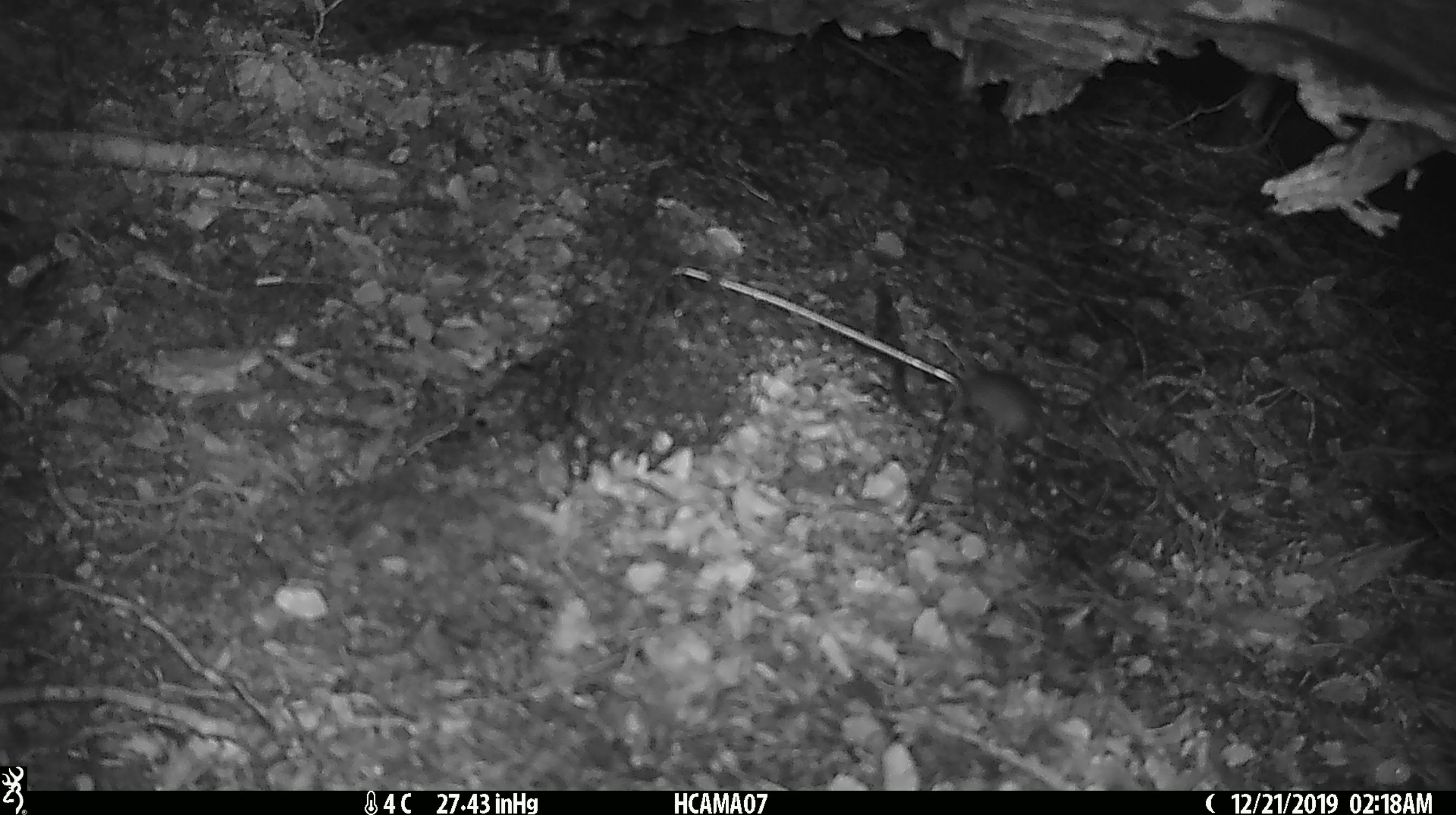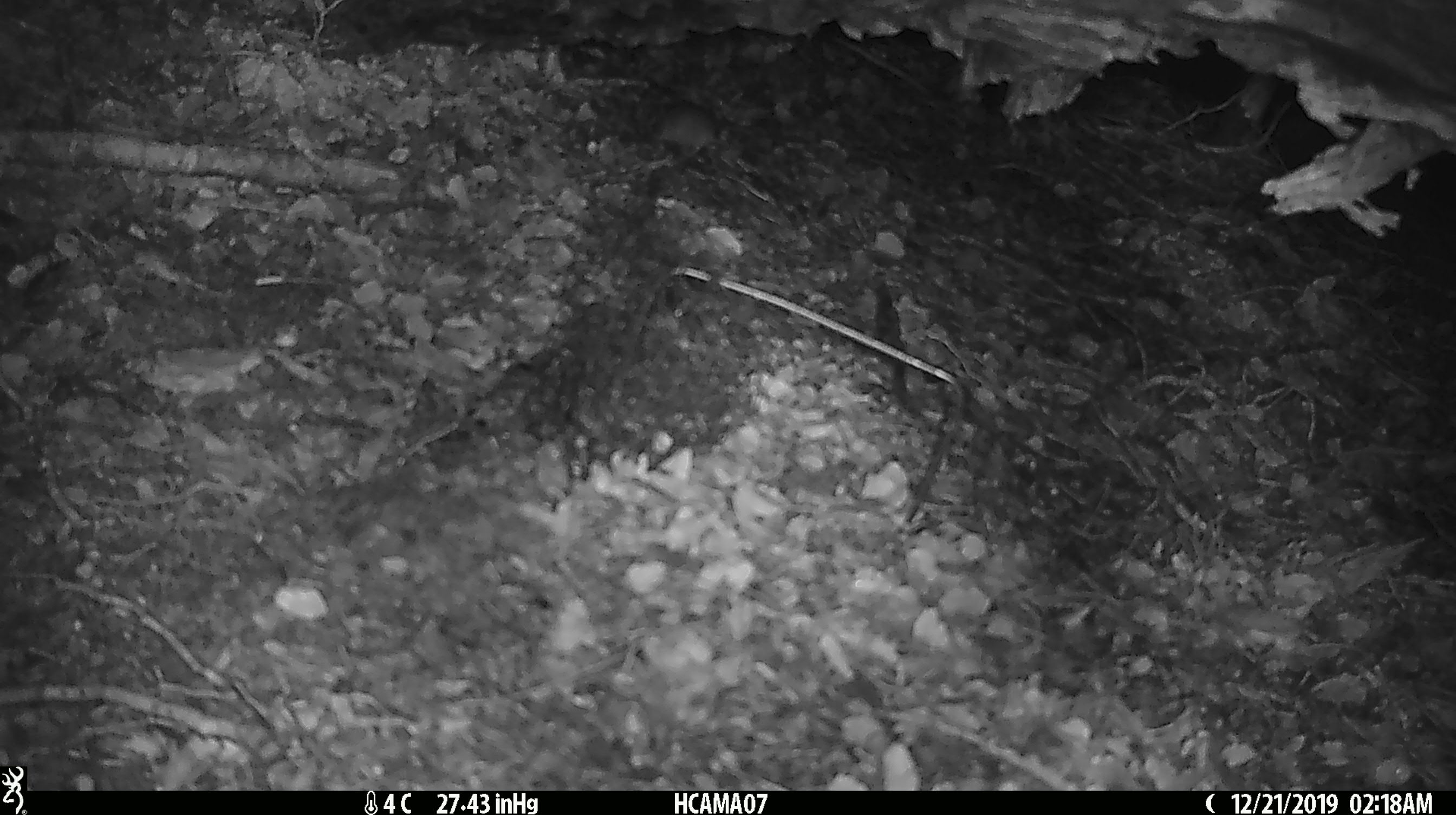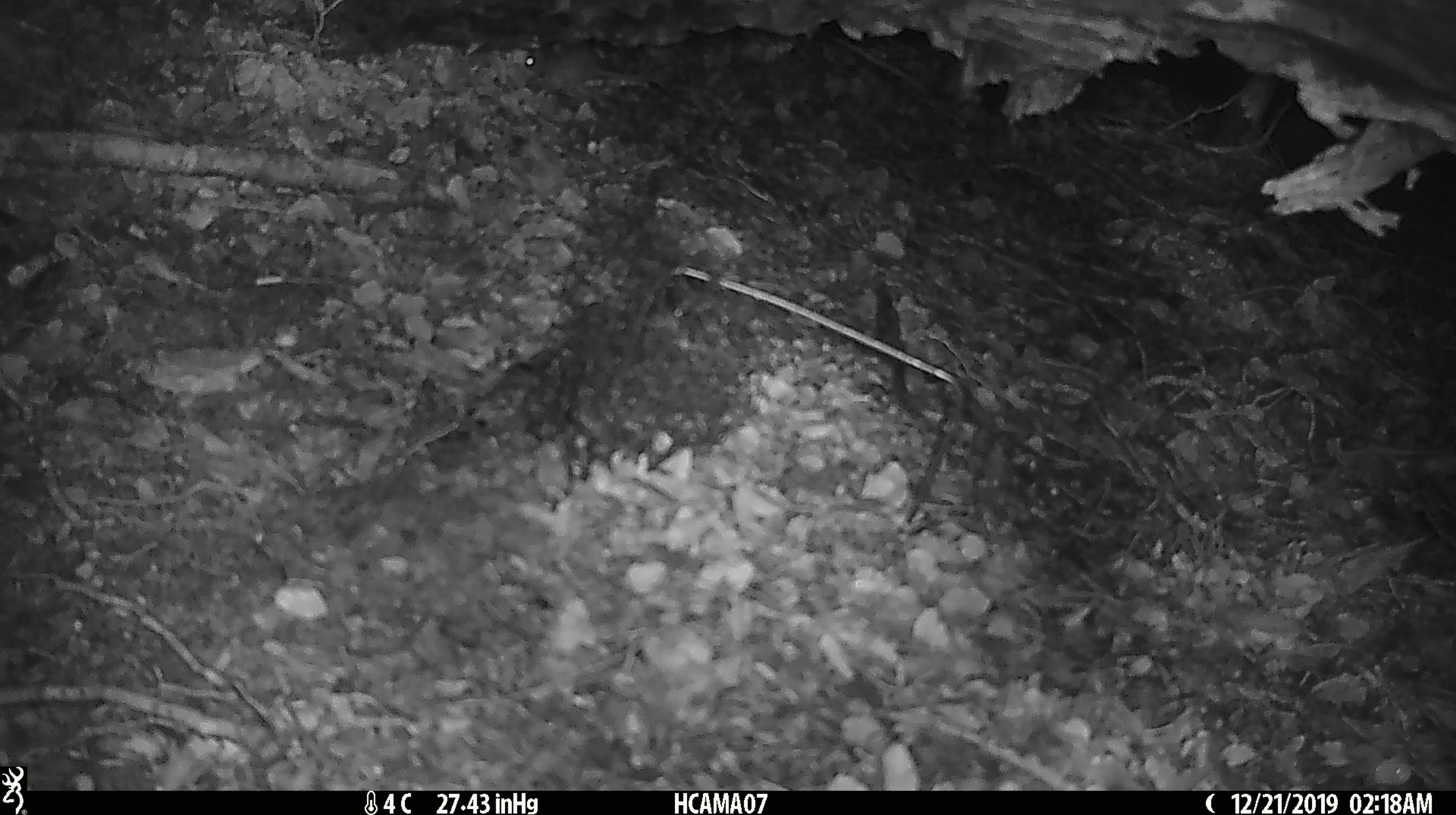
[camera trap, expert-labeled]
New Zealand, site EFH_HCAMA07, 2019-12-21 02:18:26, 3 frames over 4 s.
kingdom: Animalia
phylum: Chordata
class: Mammalia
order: Rodentia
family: Muridae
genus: Mus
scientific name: Mus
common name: mouse